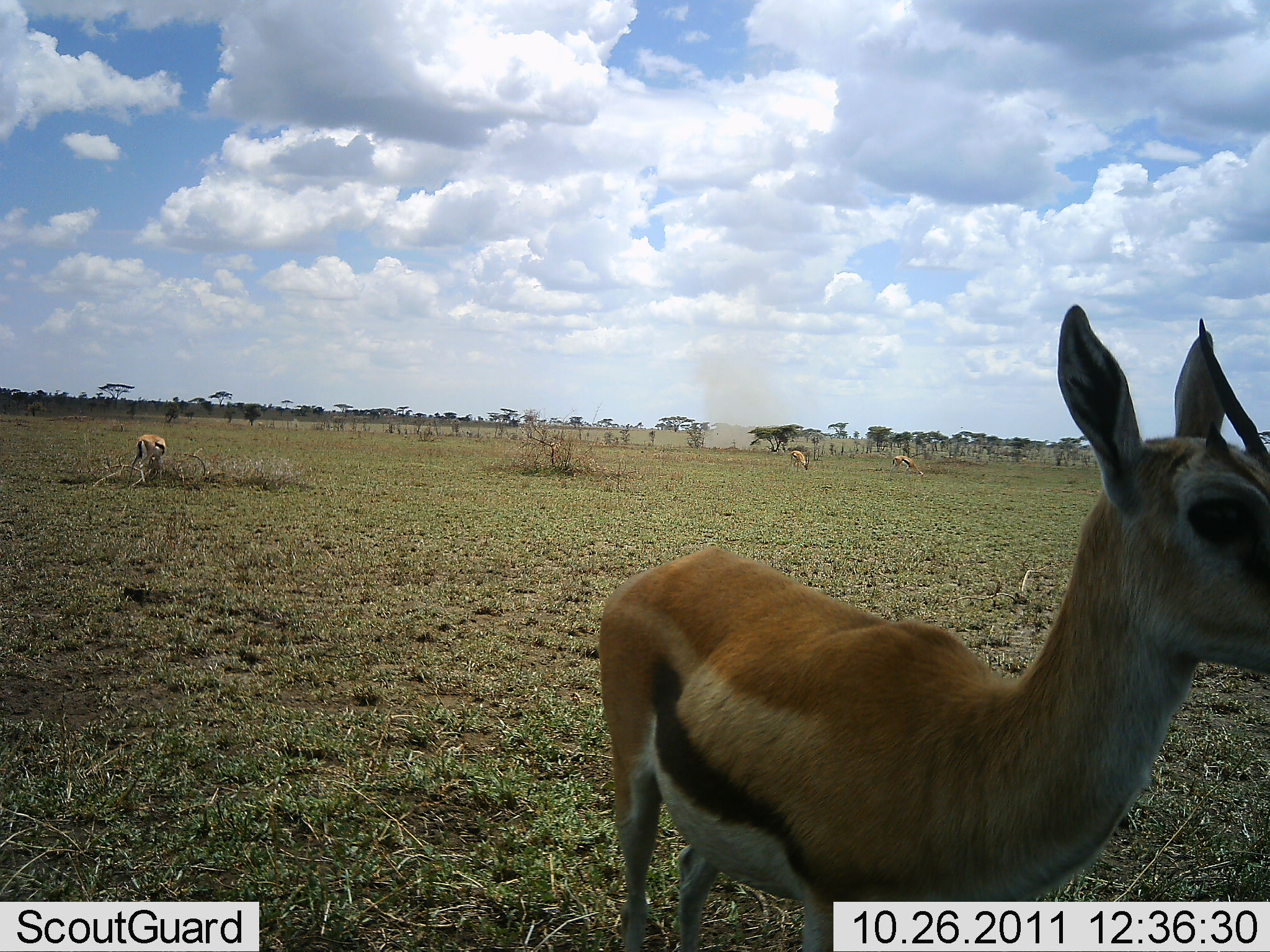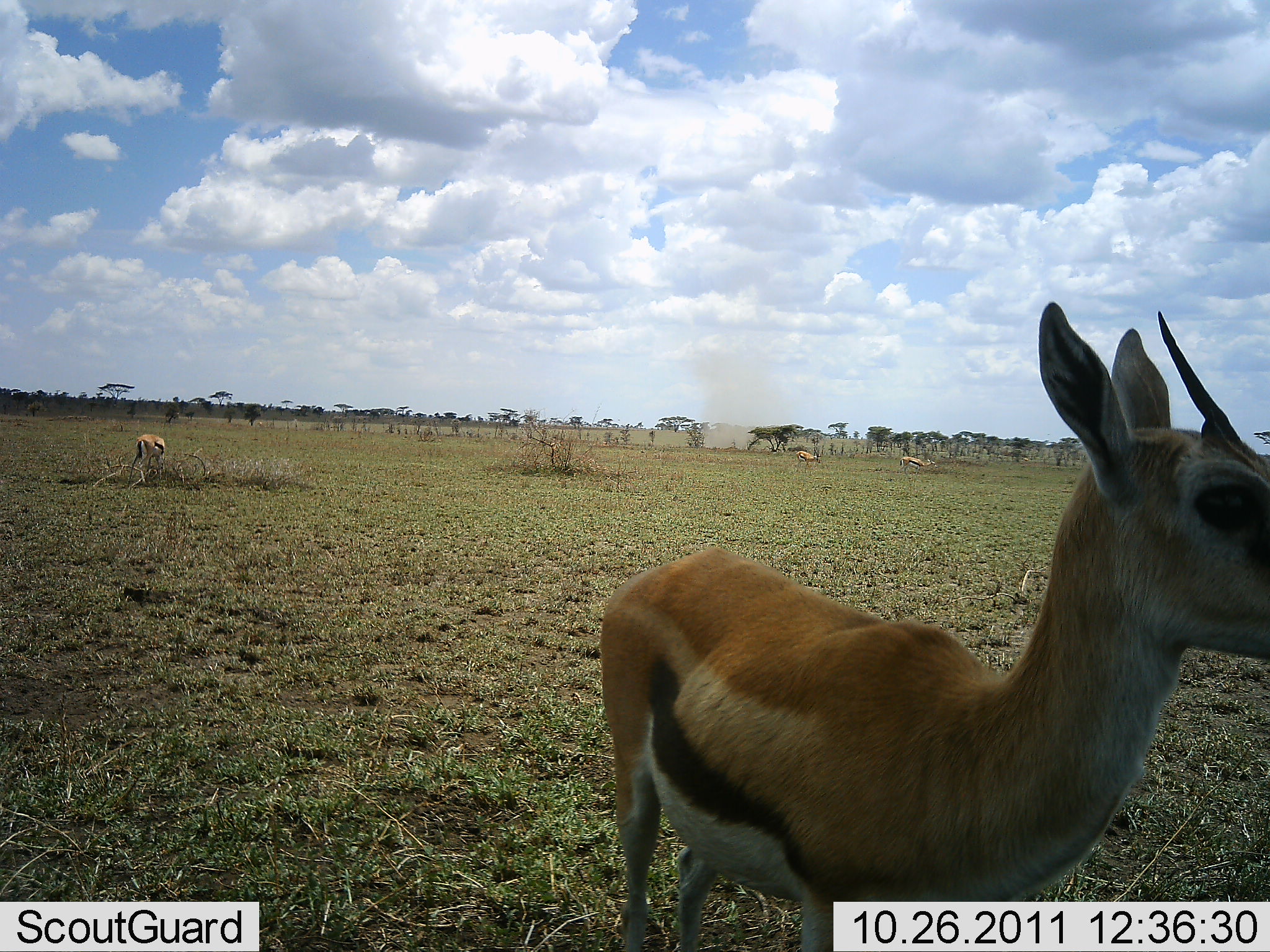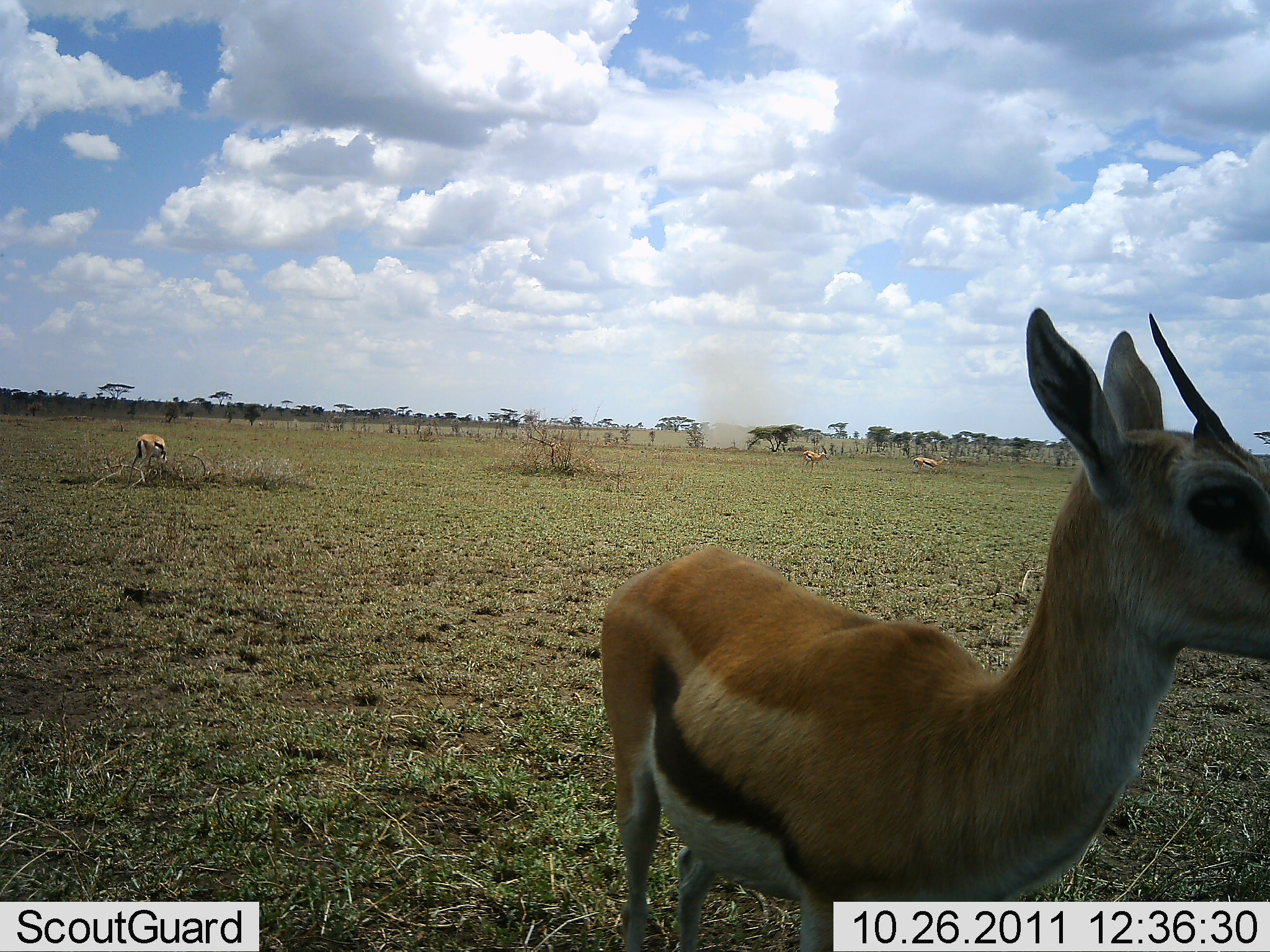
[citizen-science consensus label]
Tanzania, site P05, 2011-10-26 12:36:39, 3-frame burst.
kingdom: Animalia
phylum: Chordata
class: Mammalia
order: Artiodactyla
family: Bovidae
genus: Eudorcas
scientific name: Eudorcas thomsonii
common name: thomson's gazelle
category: gazellethomsons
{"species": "gazellethomsons (thomson's gazelle) (Eudorcas thomsonii)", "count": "4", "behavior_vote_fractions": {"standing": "70%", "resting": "0%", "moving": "60%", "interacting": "0%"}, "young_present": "0%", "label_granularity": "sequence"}